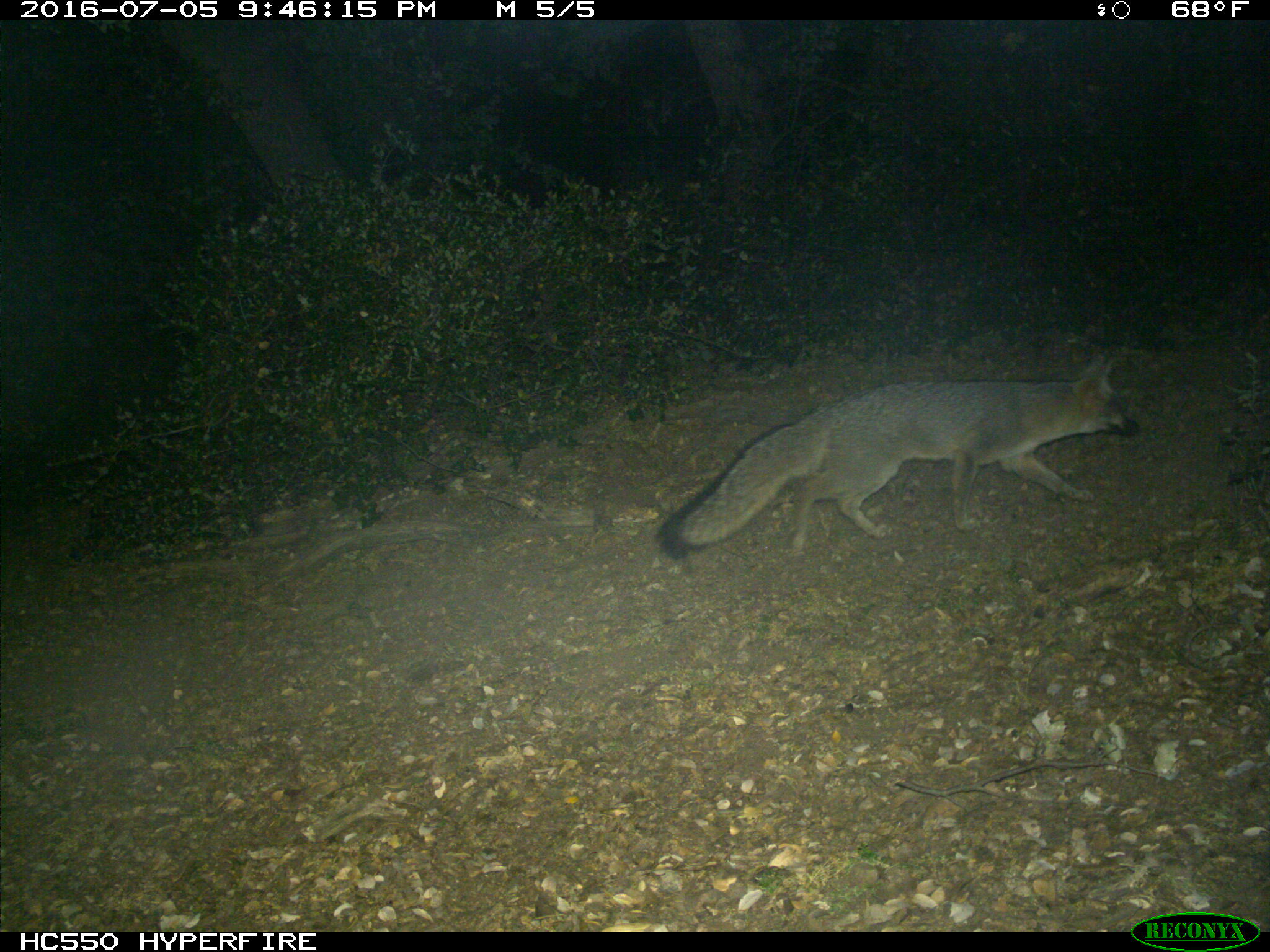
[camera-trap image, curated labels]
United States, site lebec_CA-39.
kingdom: Animalia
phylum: Chordata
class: Mammalia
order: Carnivora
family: Canidae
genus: Urocyon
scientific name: Urocyon cinereoargenteus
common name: gray fox